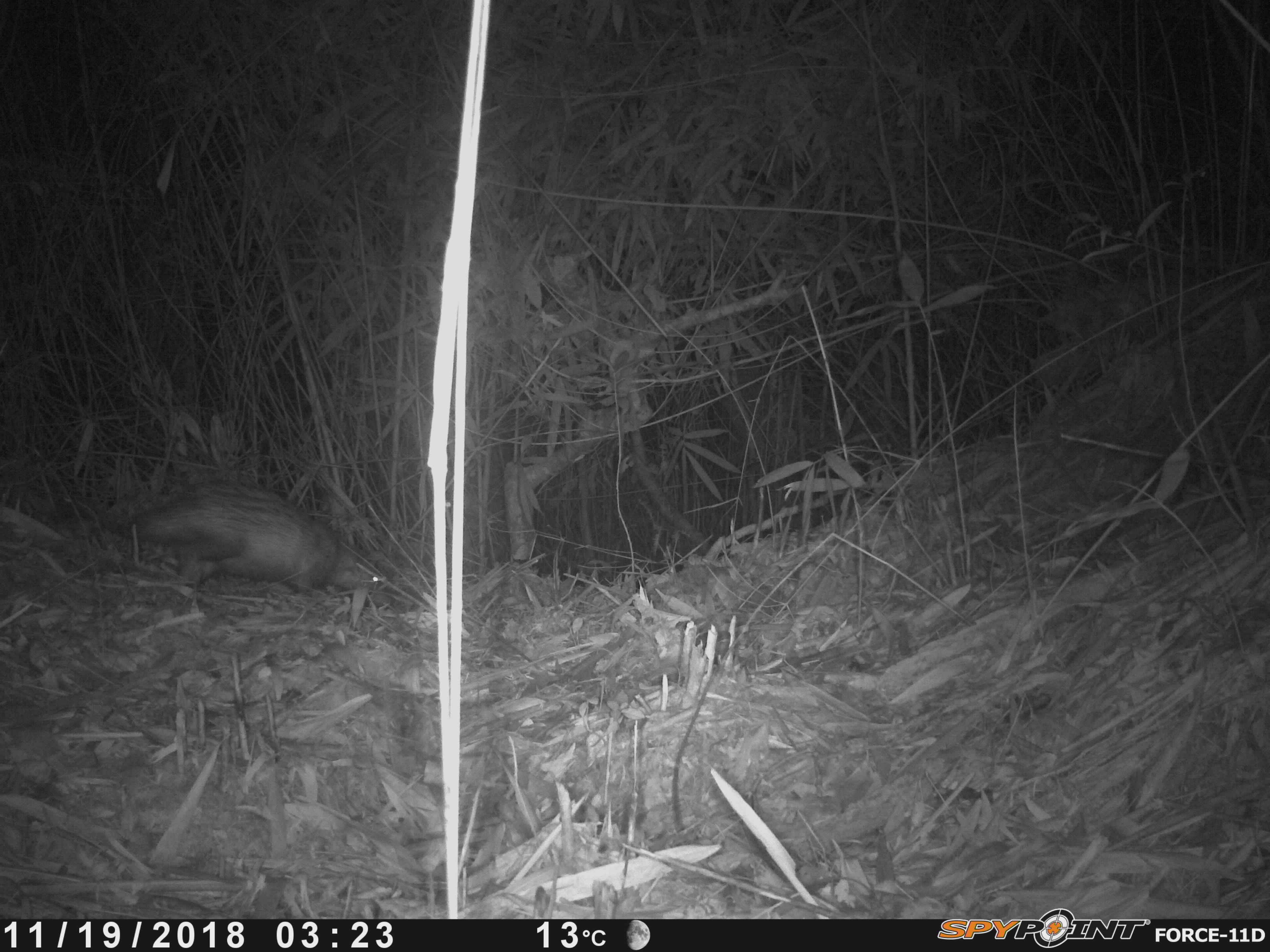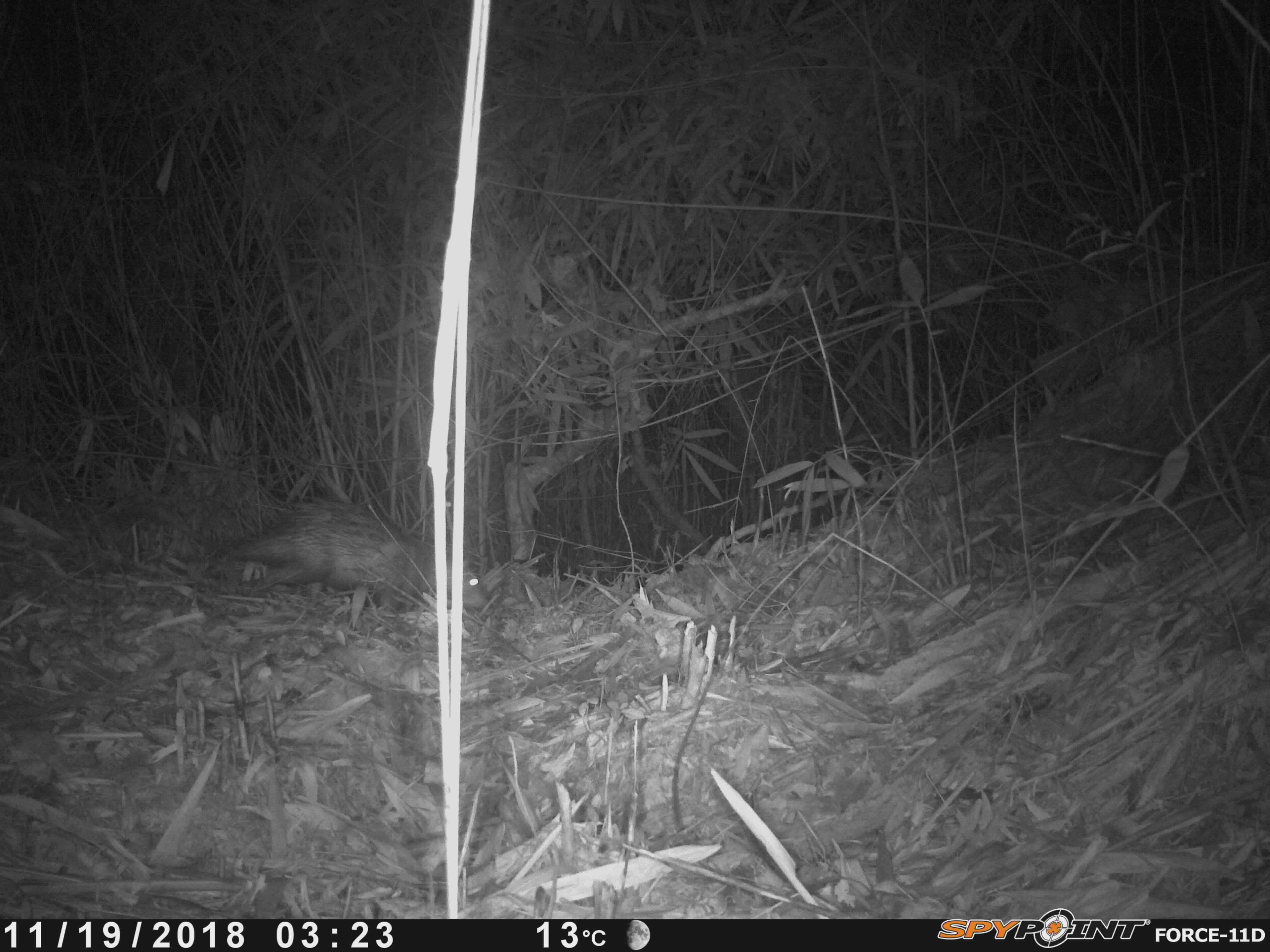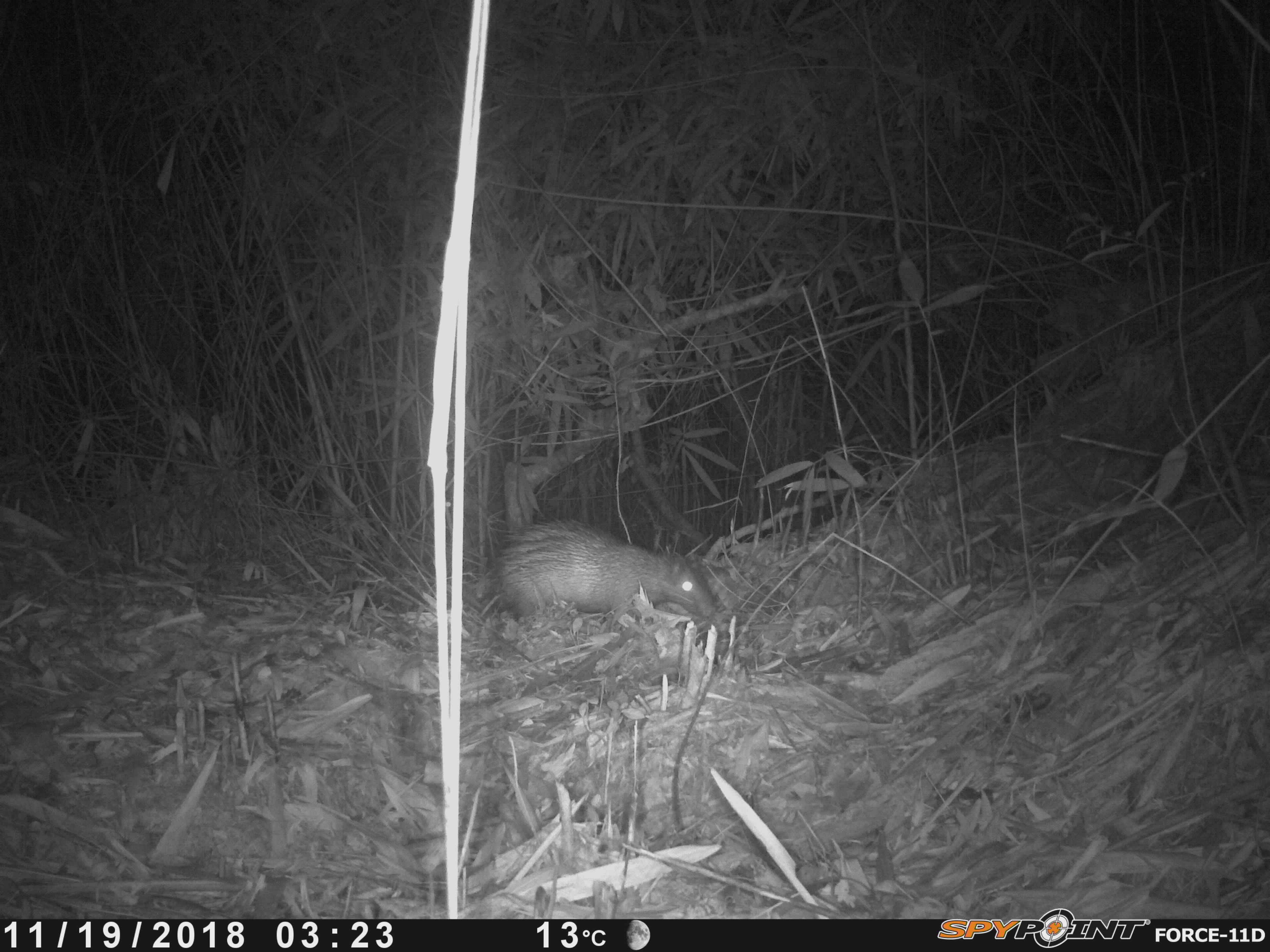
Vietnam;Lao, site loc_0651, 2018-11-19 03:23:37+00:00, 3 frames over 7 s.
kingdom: Animalia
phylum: Chordata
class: Mammalia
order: Rodentia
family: Hystricidae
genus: Atherurus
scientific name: Atherurus macrourus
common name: asiatic brush-tailed porcupine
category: asiatic brush tailed porcupine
Asiatic brush tailed porcupine (asiatic brush-tailed porcupine) (Atherurus macrourus). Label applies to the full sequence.